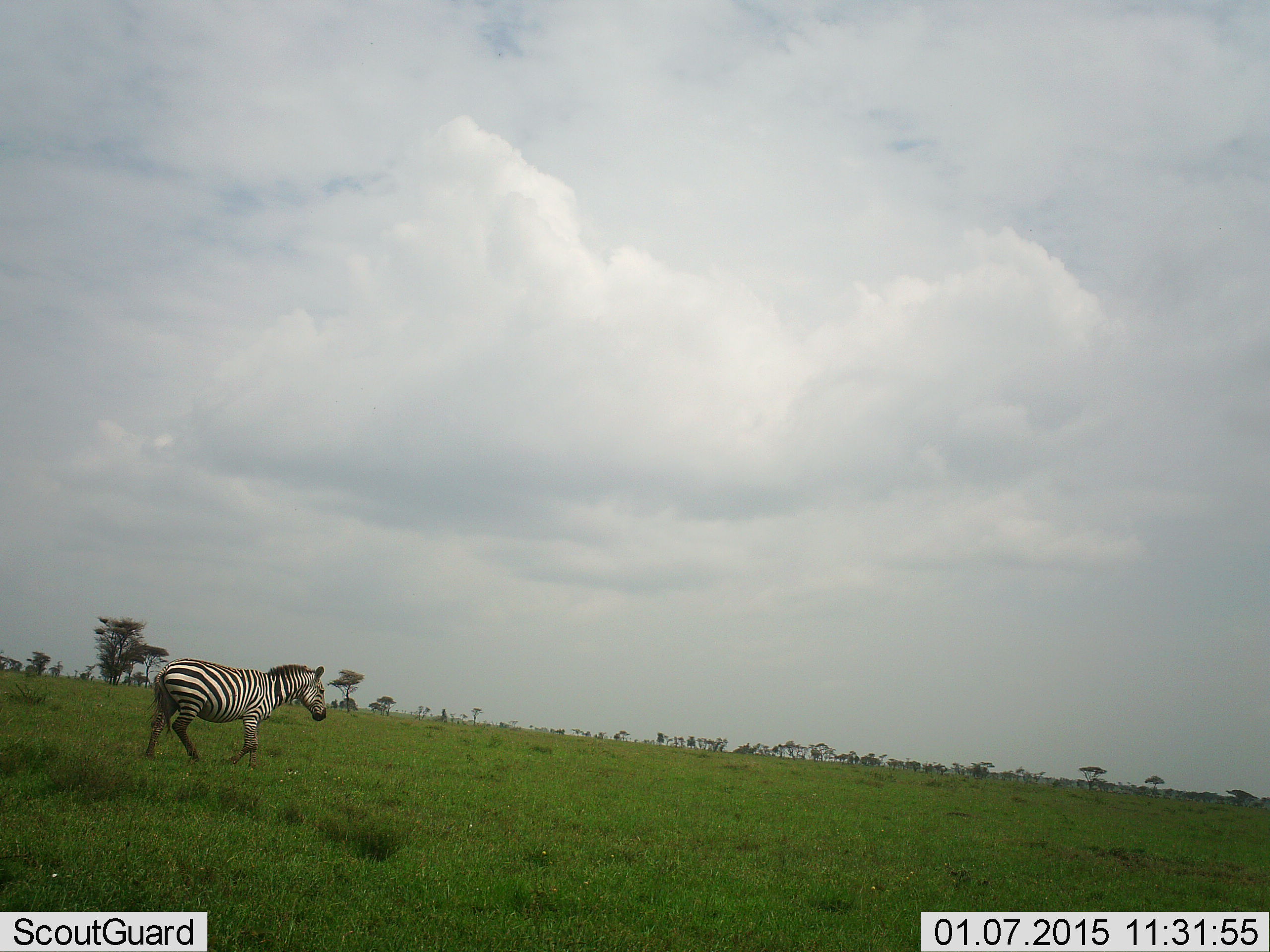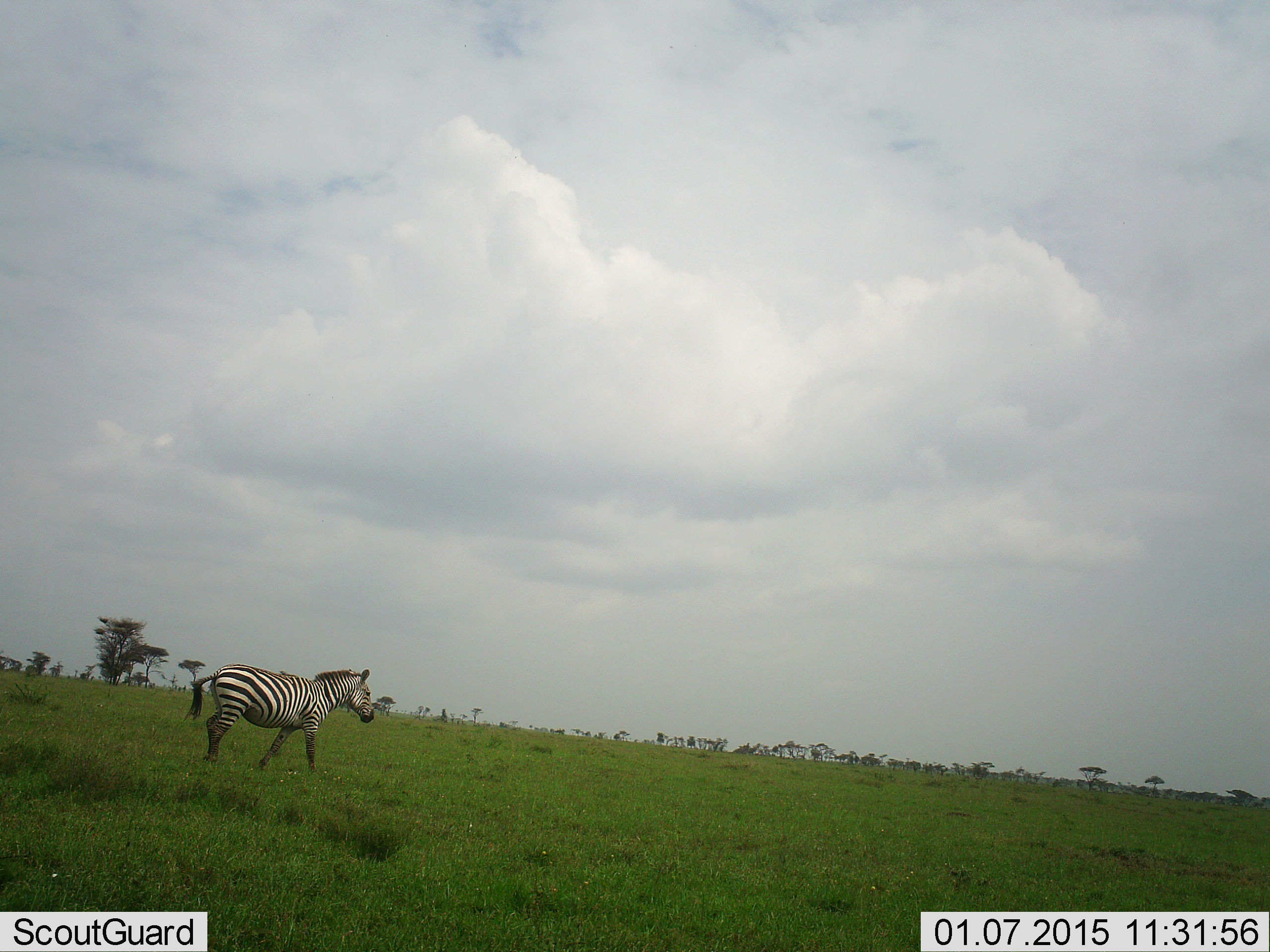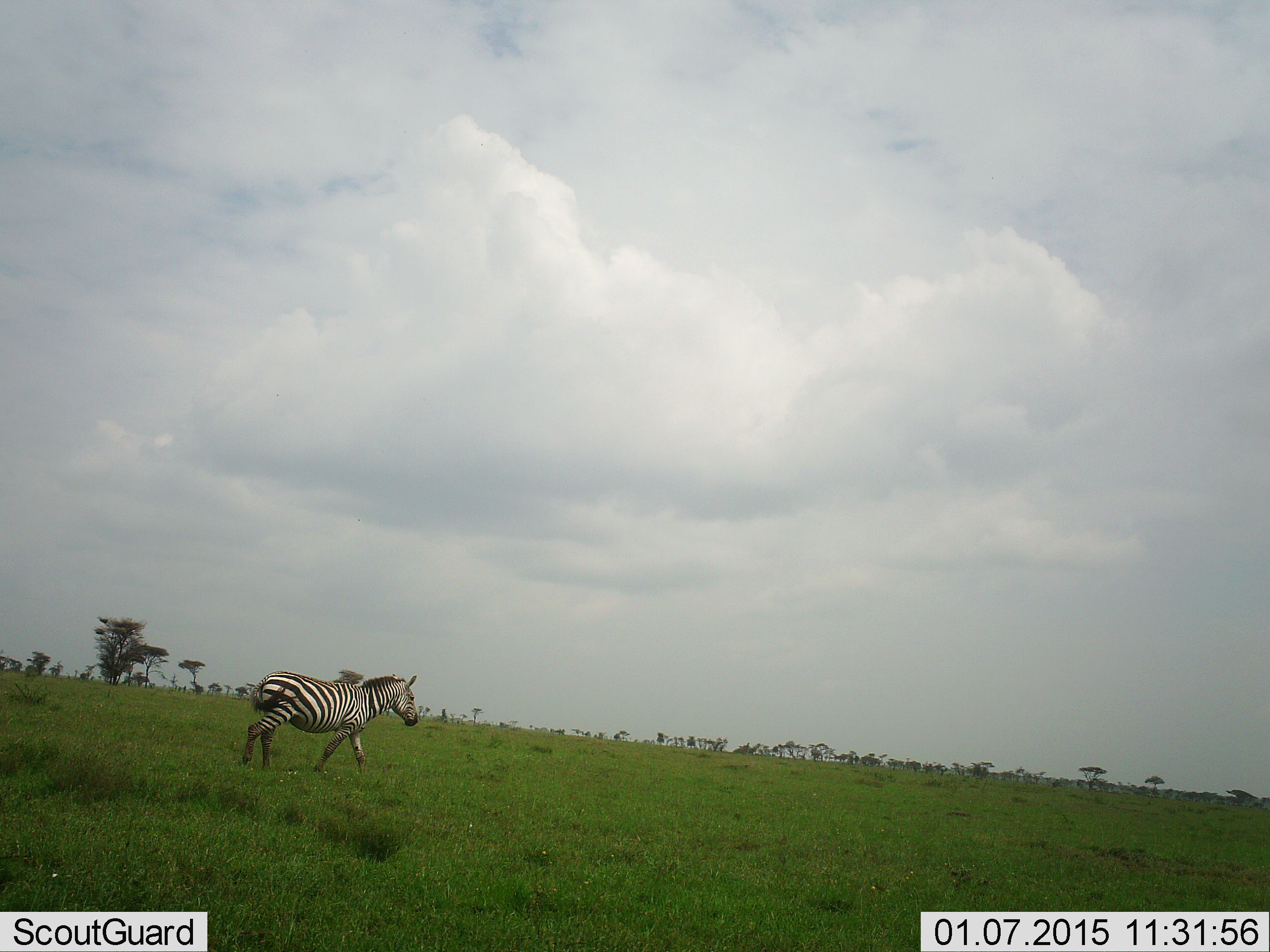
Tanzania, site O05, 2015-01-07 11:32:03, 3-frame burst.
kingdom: Animalia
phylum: Chordata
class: Mammalia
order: Perissodactyla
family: Equidae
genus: Equus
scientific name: Equus quagga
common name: plains zebra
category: zebra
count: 1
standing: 0%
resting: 0%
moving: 100%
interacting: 0%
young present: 0%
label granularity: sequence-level